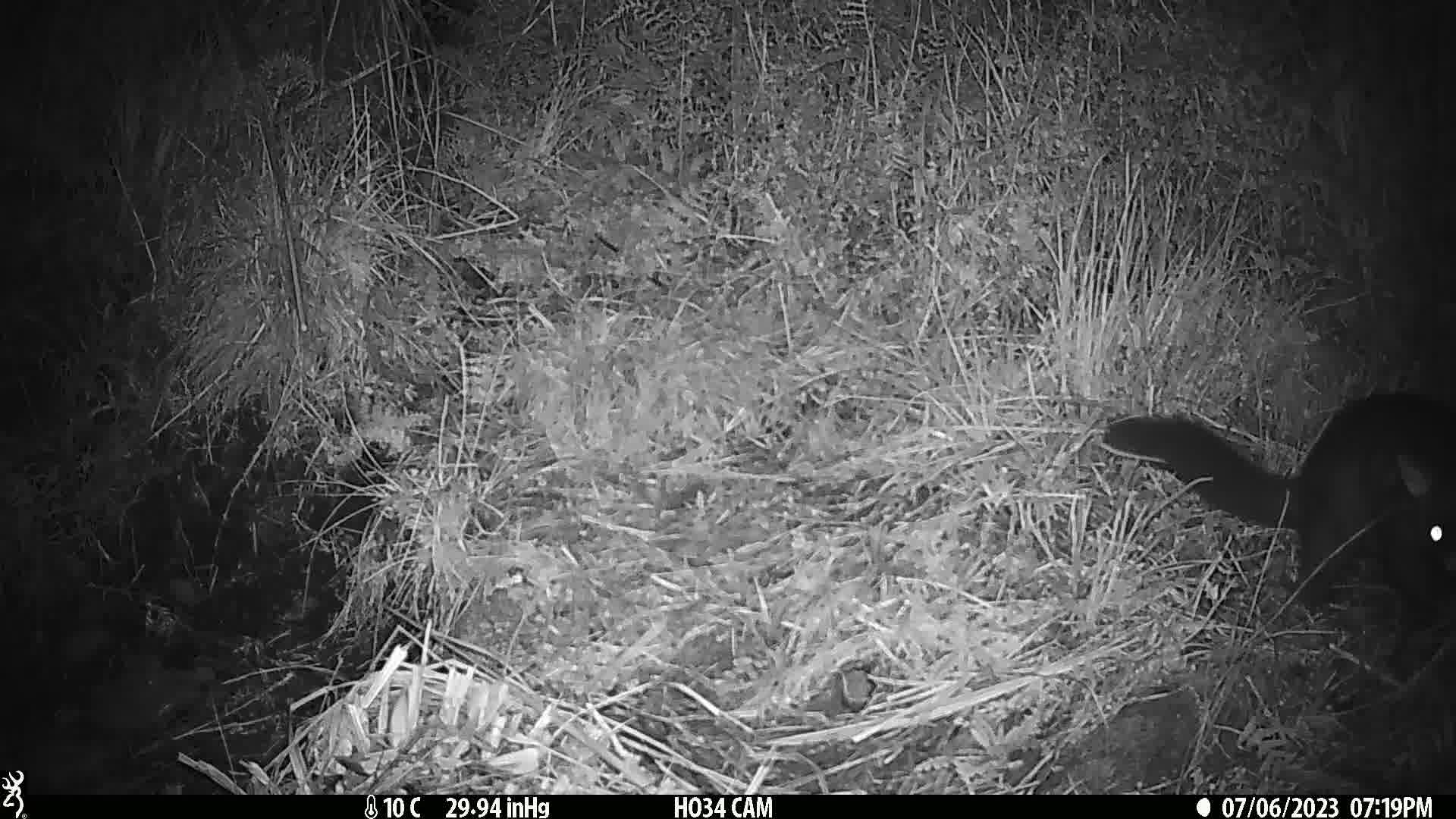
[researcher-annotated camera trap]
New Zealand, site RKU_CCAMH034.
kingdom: Animalia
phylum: Chordata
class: Mammalia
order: Diprotodontia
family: Phalangeridae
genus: Trichosurus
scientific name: Trichosurus vulpecula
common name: common brushtail possum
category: possum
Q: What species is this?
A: Possum (common brushtail possum) (Trichosurus vulpecula).